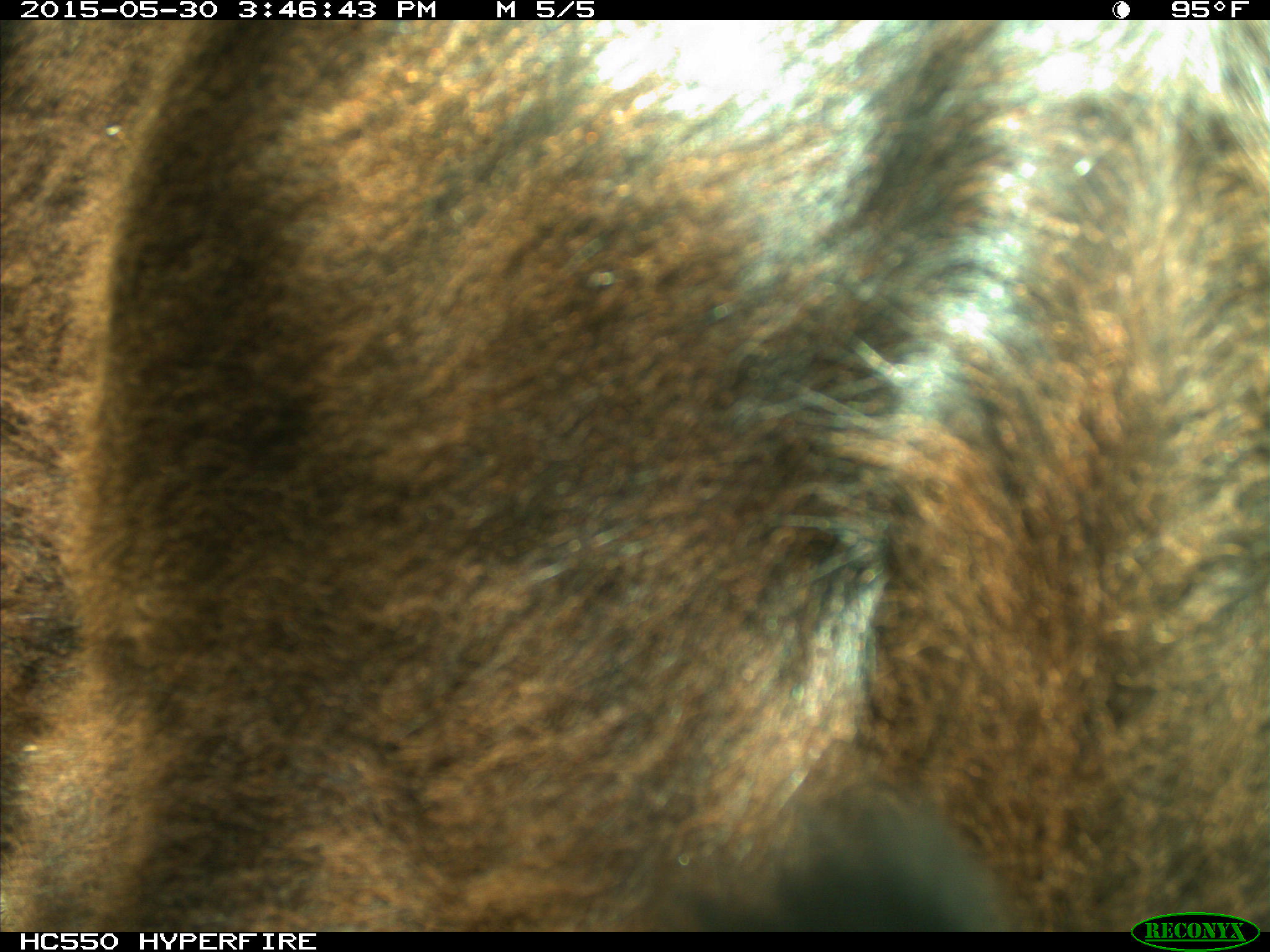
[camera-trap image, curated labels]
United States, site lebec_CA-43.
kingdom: Animalia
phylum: Chordata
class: Mammalia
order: Artiodactyla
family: Bovidae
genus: Bos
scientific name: Bos taurus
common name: domestic cow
Bos taurus (domestic cow).